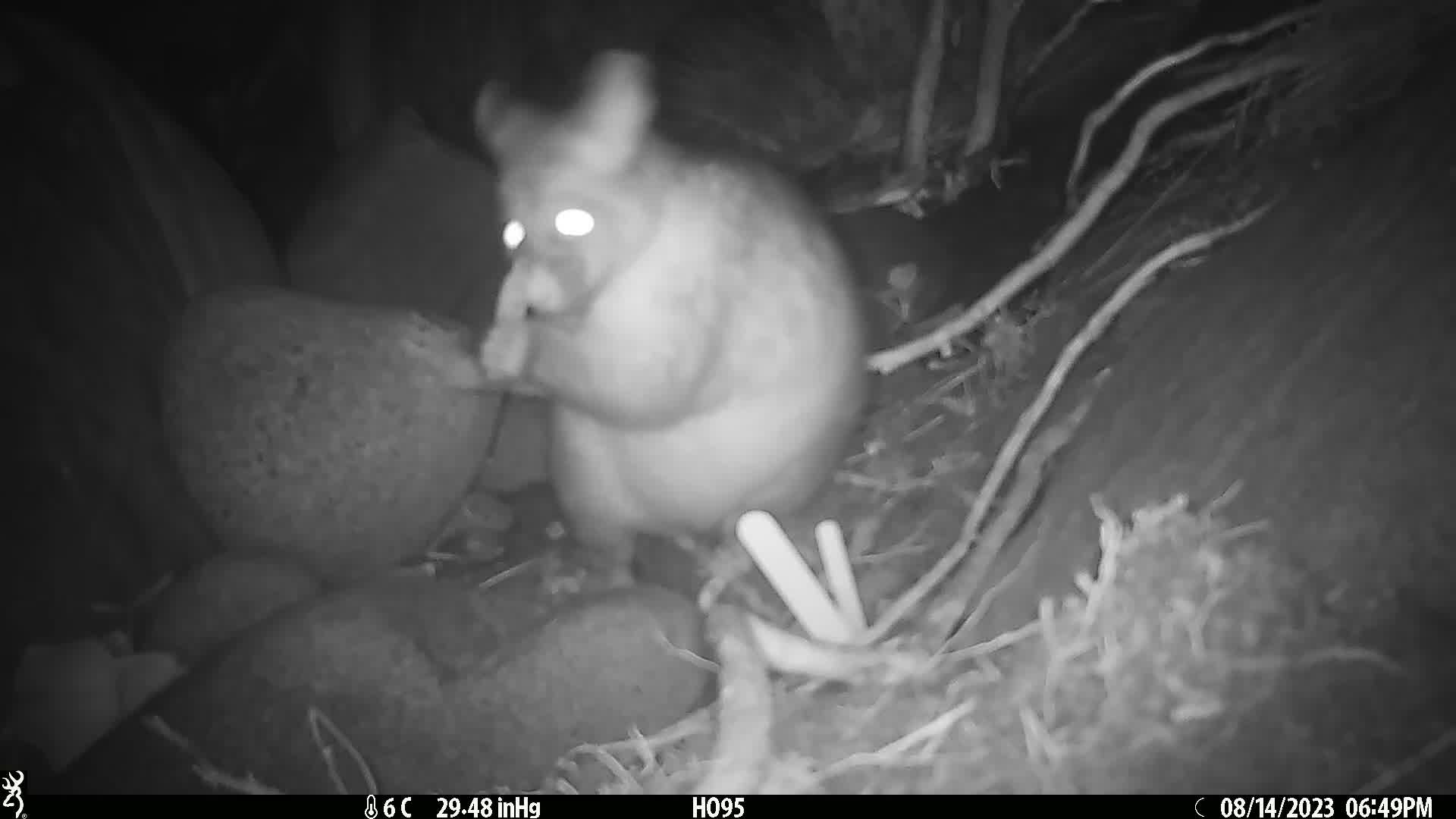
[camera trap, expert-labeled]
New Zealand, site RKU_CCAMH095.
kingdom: Animalia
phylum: Chordata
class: Mammalia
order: Diprotodontia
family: Phalangeridae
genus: Trichosurus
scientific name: Trichosurus vulpecula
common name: common brushtail possum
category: possum